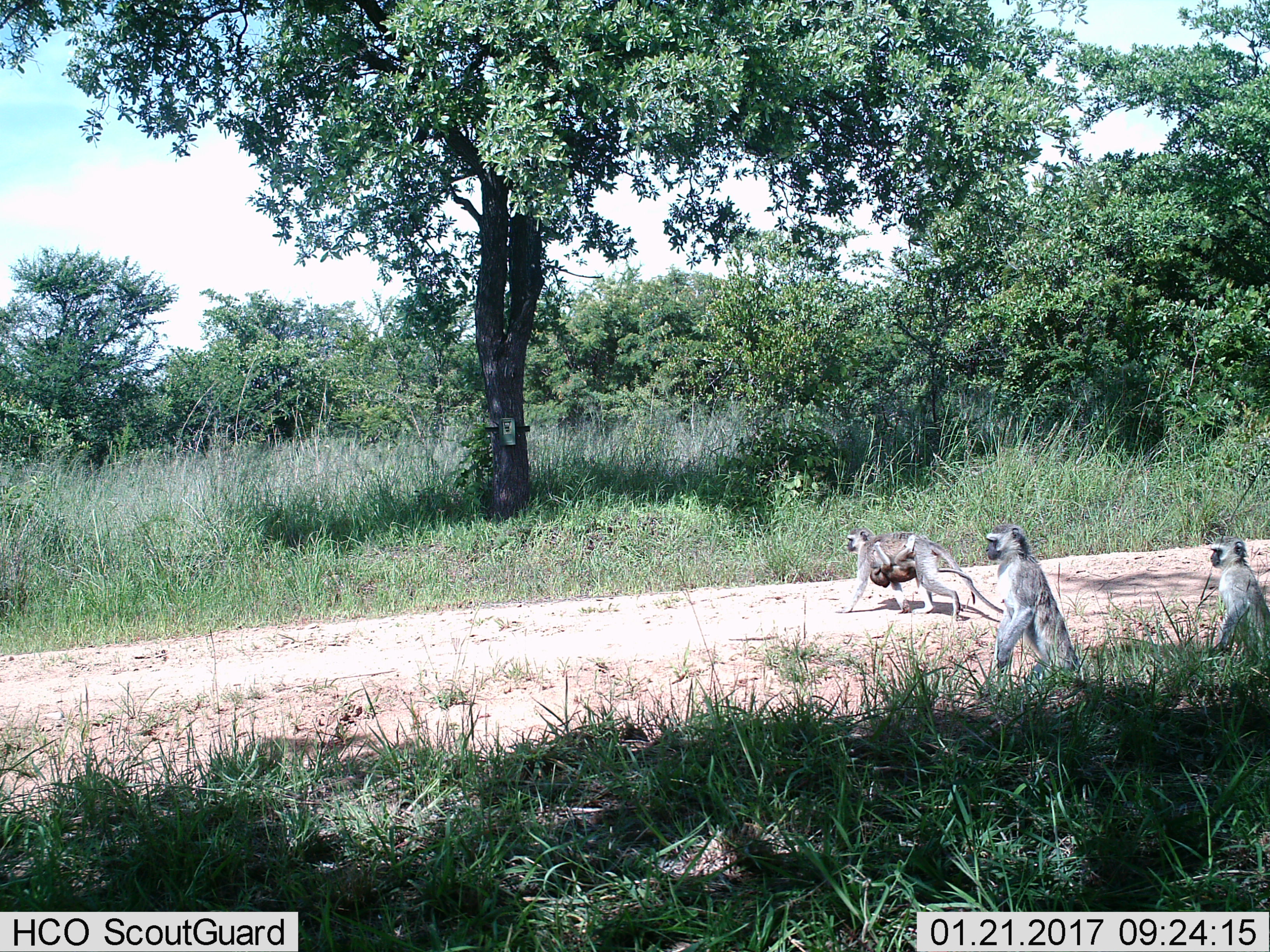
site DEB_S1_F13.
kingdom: Animalia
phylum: Chordata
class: Mammalia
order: Primates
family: Cercopithecidae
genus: Chlorocebus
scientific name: Chlorocebus pygerythrus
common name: vervet monkey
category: monkeyvervet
Monkeyvervet (vervet monkey) (Chlorocebus pygerythrus), count 4. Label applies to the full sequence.